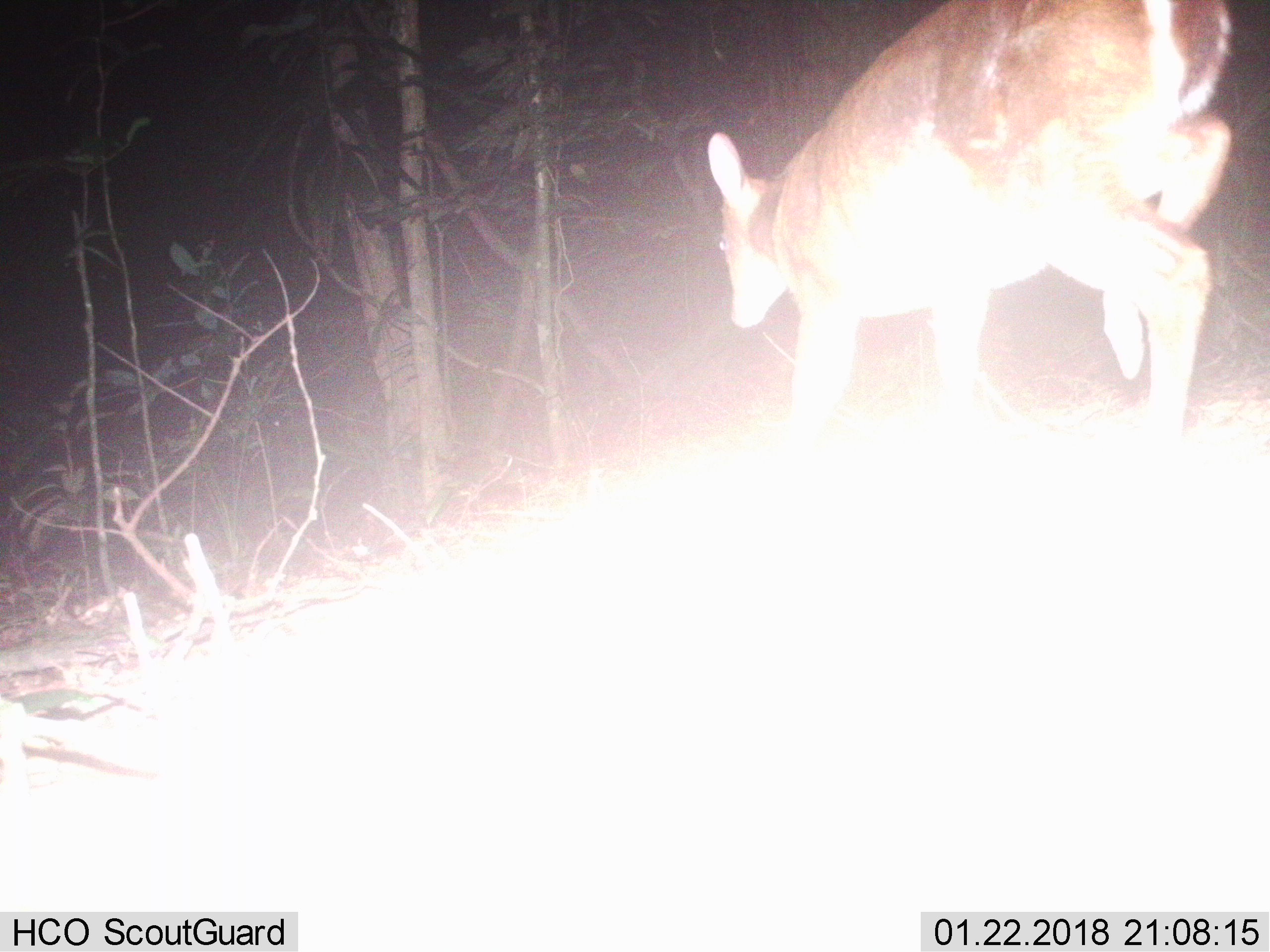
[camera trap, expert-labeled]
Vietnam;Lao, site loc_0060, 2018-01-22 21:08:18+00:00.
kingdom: Animalia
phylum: Chordata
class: Mammalia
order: Artiodactyla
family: Cervidae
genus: Muntiacus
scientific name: Muntiacus vuquangensis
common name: large-antlered muntjac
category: large antlered muntjac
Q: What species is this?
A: Large antlered muntjac (large-antlered muntjac) (Muntiacus vuquangensis).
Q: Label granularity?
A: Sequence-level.